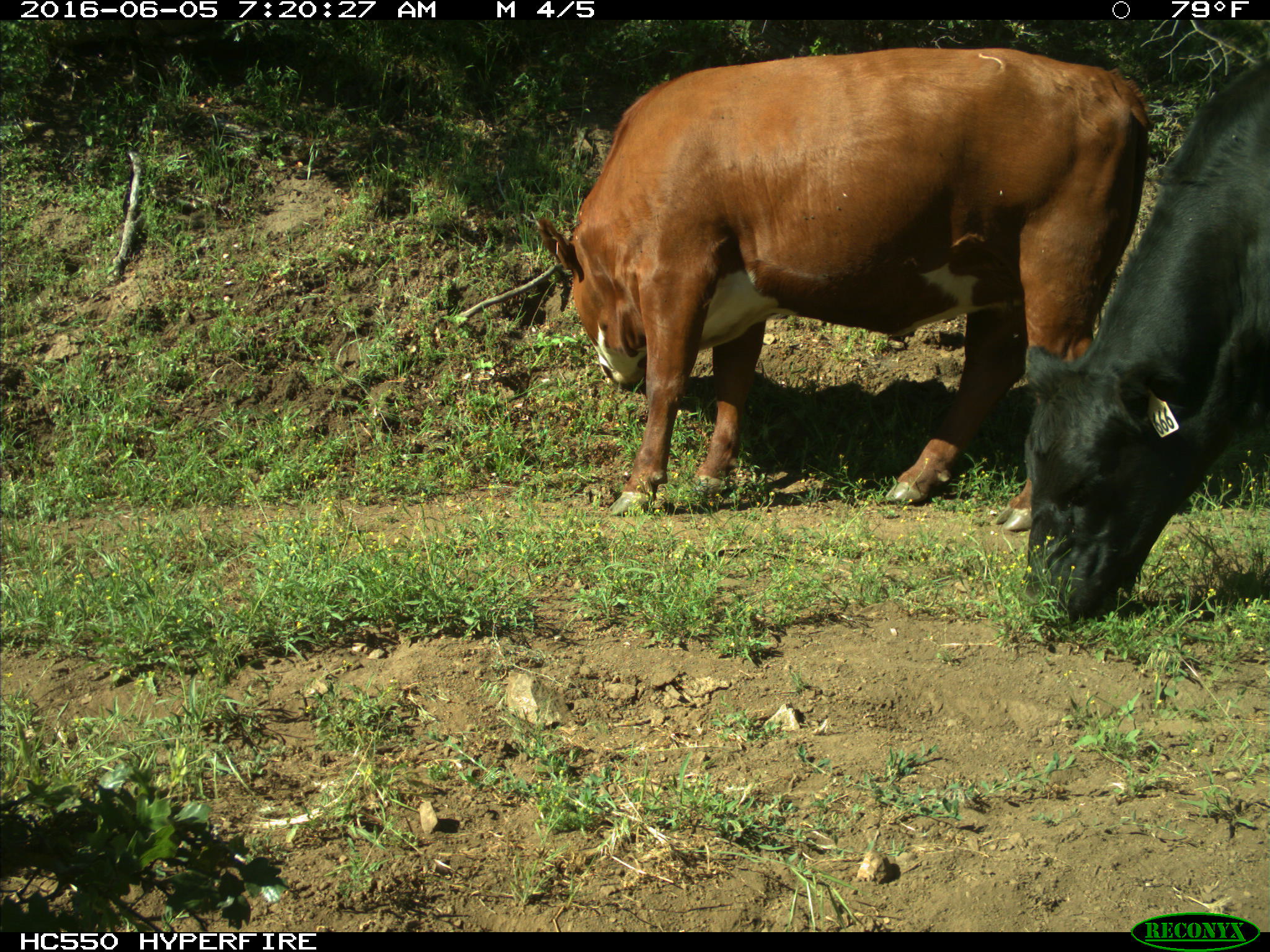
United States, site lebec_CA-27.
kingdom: Animalia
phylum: Chordata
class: Mammalia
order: Artiodactyla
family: Bovidae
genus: Bos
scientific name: Bos taurus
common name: domestic cow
Bos taurus (domestic cow).